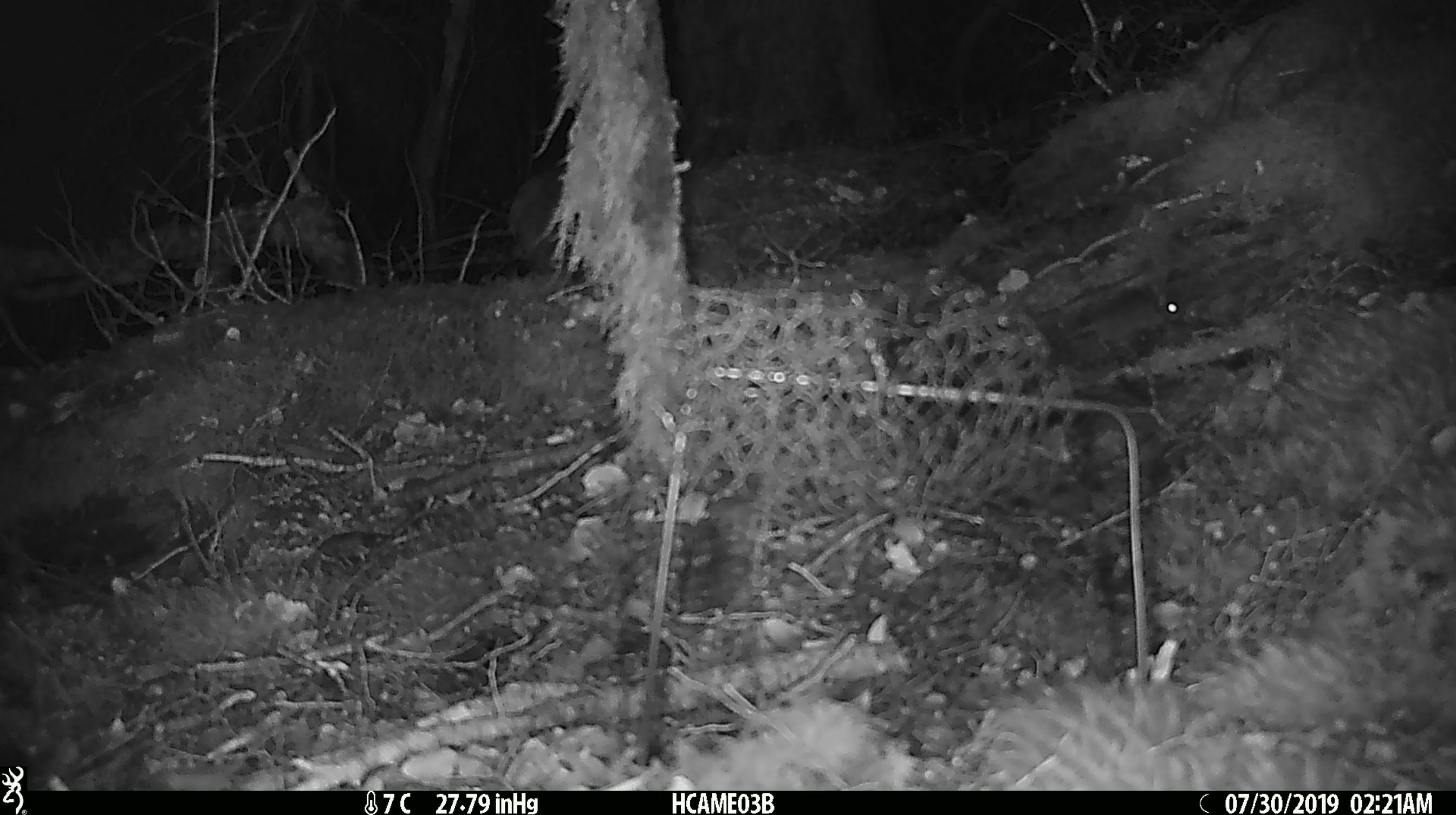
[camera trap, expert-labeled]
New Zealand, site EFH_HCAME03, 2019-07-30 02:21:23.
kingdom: Animalia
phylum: Chordata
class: Mammalia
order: Rodentia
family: Muridae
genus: Mus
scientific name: Mus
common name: mouse